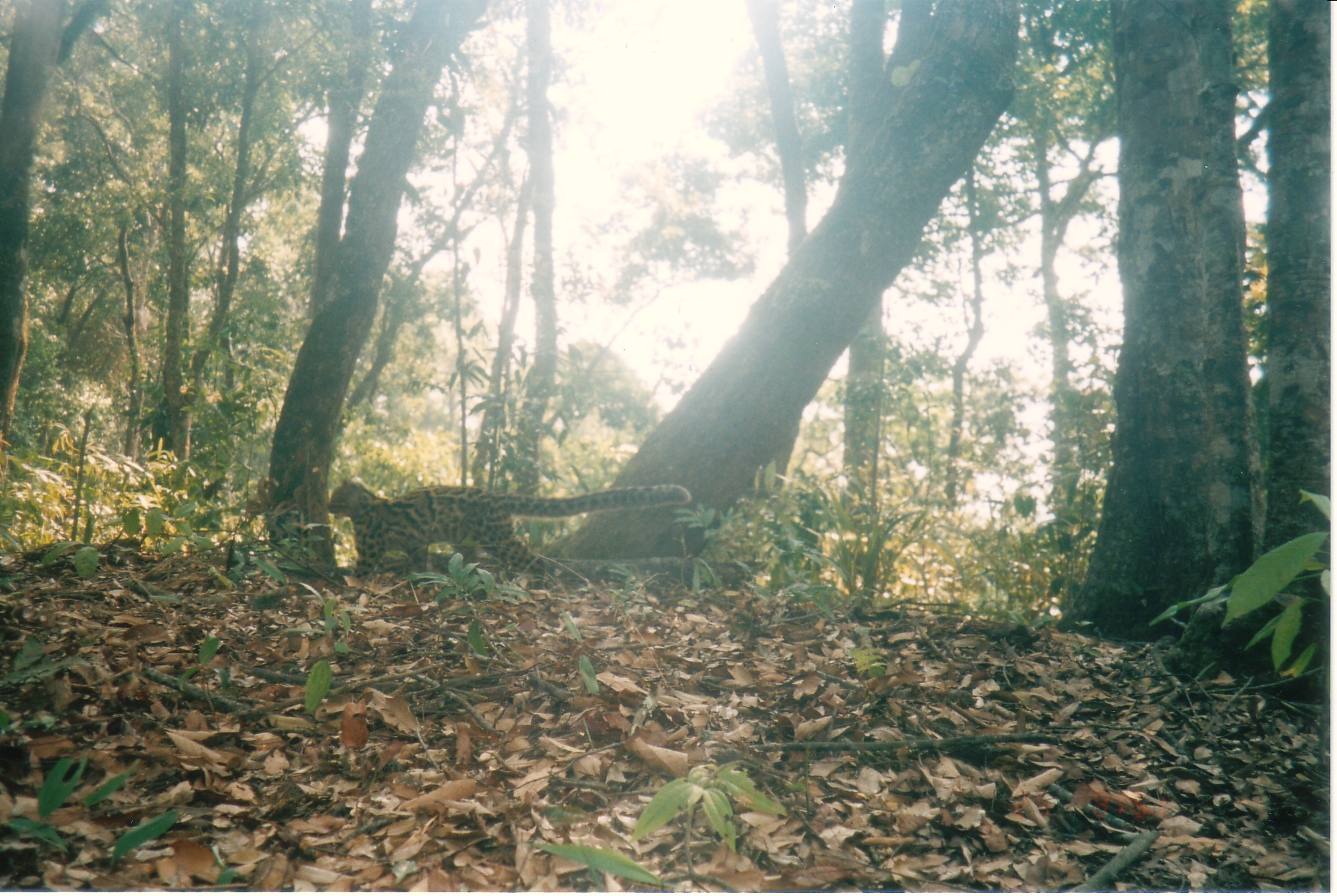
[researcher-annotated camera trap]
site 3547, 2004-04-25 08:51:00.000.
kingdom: Animalia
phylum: Chordata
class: Mammalia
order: Carnivora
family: Felidae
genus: Pardofelis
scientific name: Pardofelis marmorata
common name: marbled cat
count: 1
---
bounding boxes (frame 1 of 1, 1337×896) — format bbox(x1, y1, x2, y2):
pardofelis marmorata: bbox(324, 474, 691, 590)